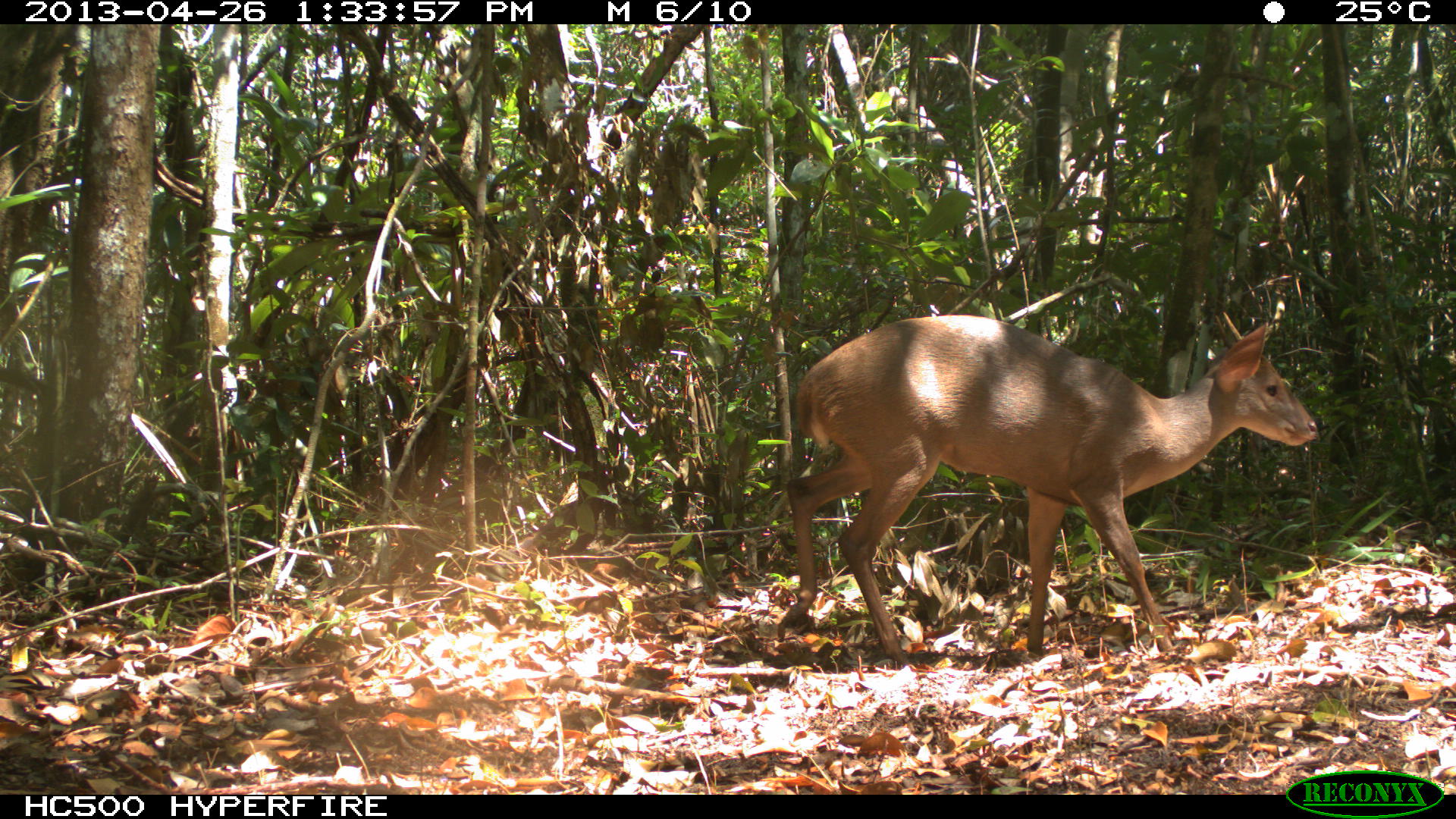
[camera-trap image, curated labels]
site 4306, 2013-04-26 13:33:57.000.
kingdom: Animalia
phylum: Chordata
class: Mammalia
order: Artiodactyla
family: Cervidae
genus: Odocoileus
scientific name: Odocoileus pandora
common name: yucatán brown brocket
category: mazama pandora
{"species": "mazama pandora (yucatán brown brocket) (Odocoileus pandora)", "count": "1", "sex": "male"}